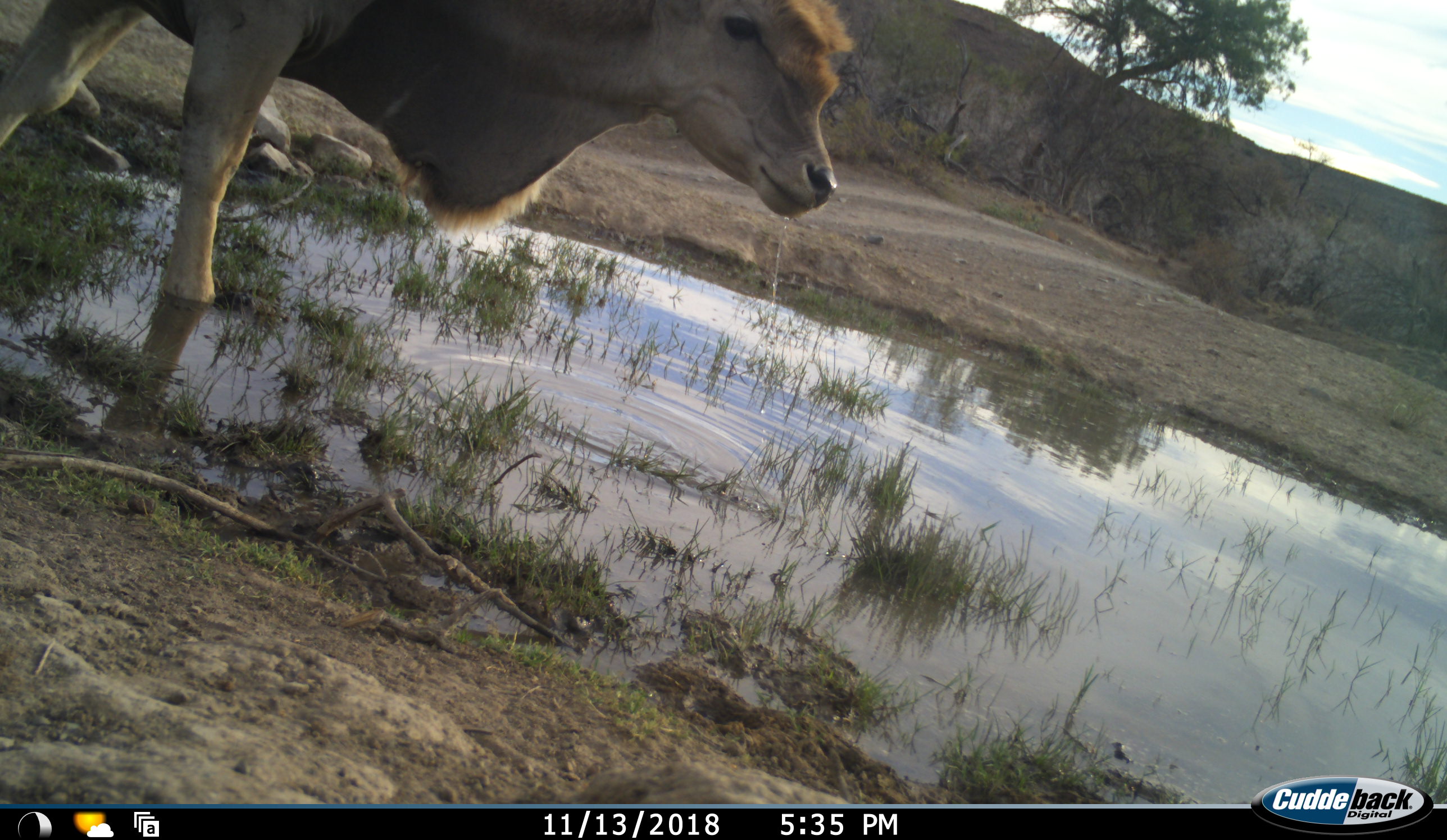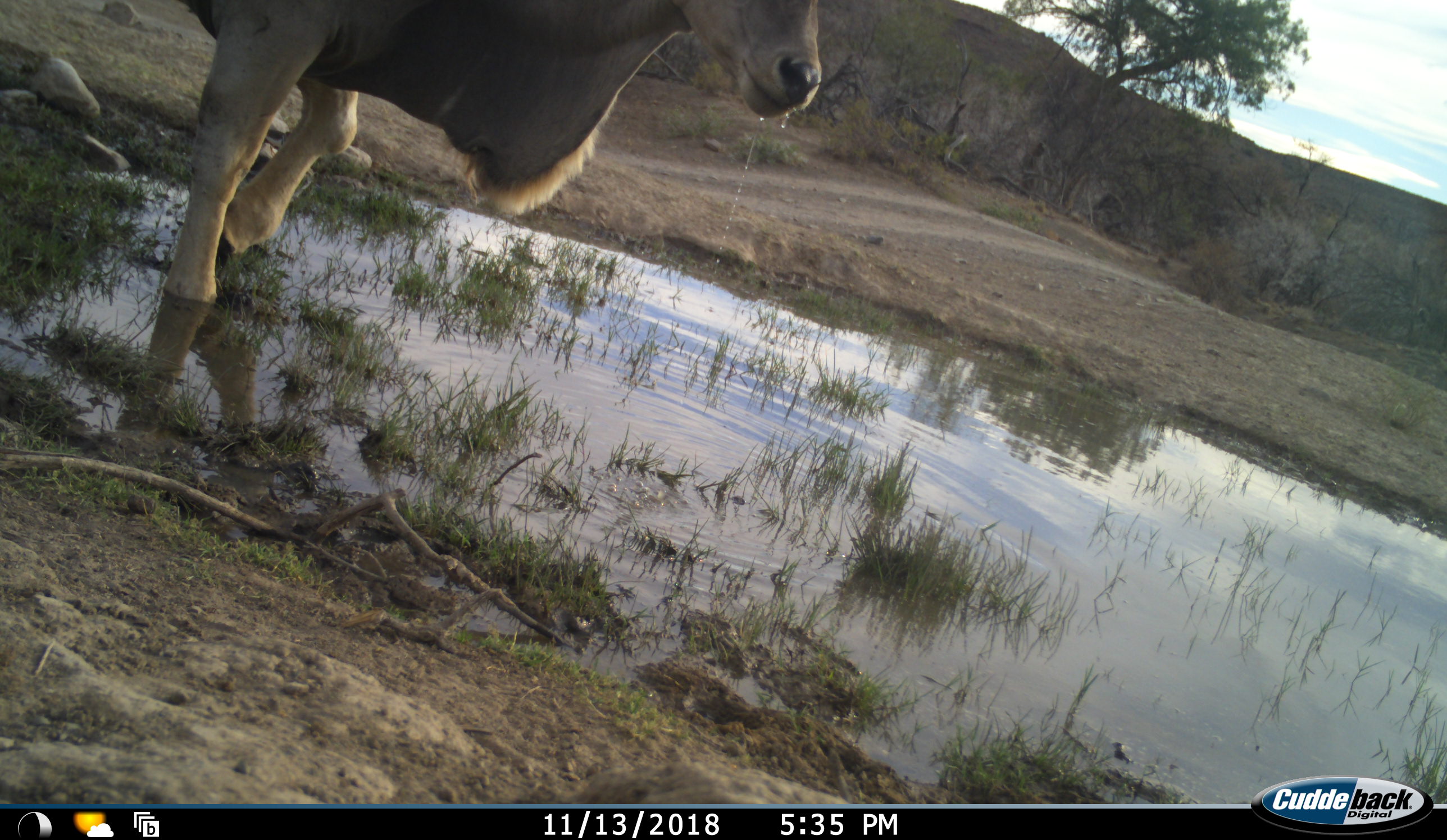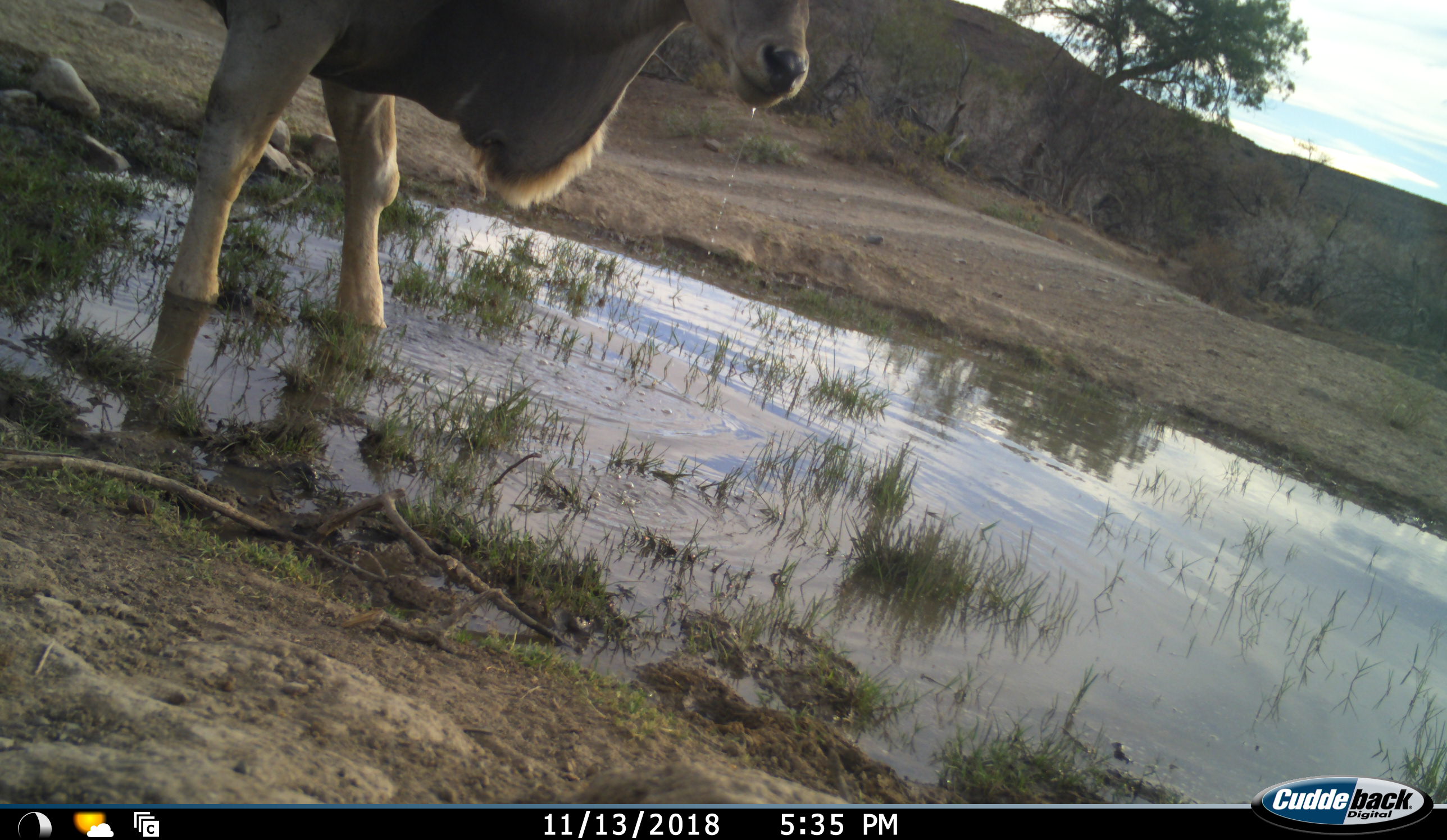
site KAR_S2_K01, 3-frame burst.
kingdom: Animalia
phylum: Chordata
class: Mammalia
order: Artiodactyla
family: Bovidae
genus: Tragelaphus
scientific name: Tragelaphus oryx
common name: eland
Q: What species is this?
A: Eland (Tragelaphus oryx).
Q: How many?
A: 1.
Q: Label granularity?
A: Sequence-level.